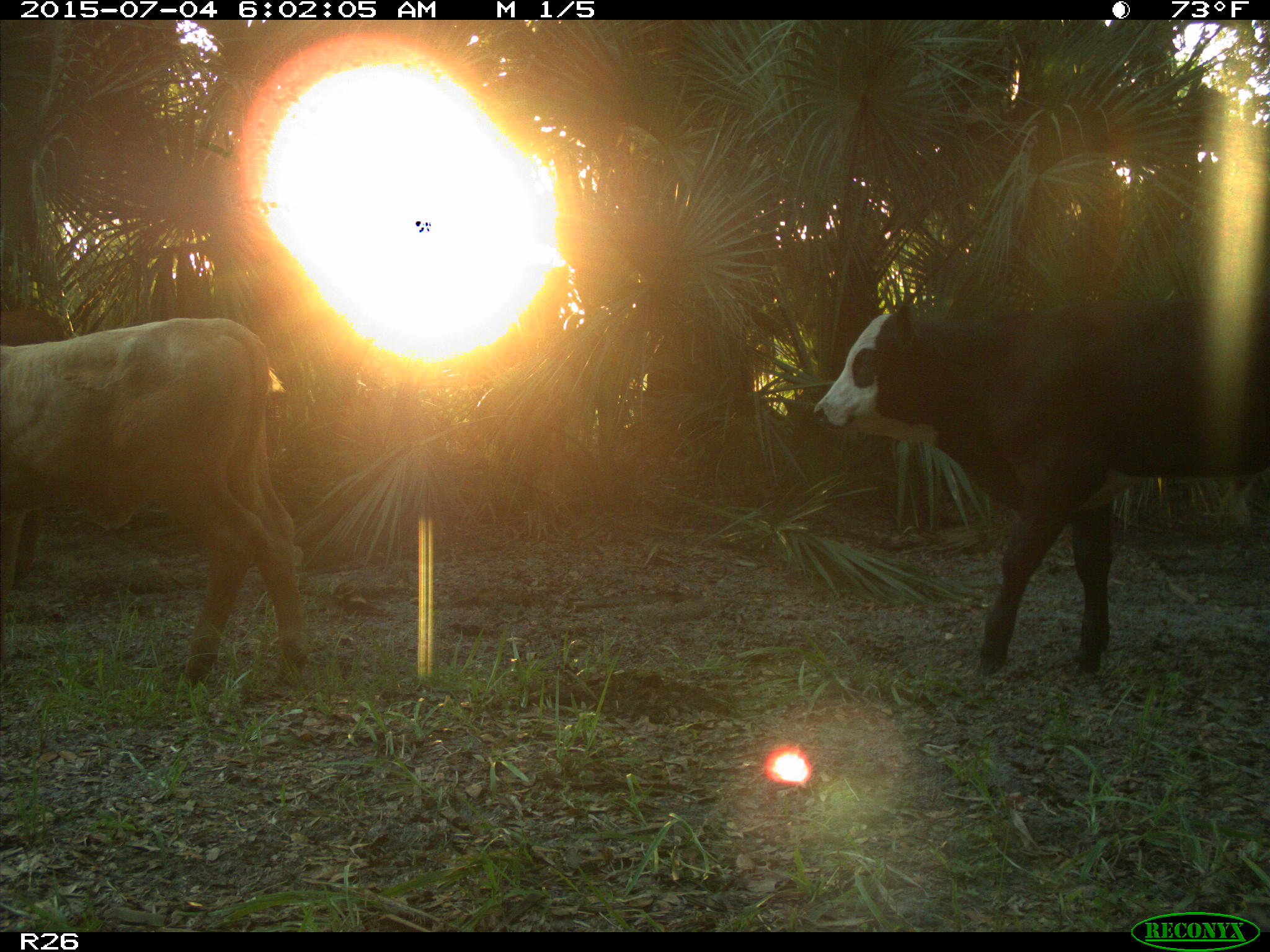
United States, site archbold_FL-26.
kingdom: Animalia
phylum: Chordata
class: Mammalia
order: Artiodactyla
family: Bovidae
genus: Bos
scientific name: Bos taurus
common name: domestic cow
Bos taurus (domestic cow).